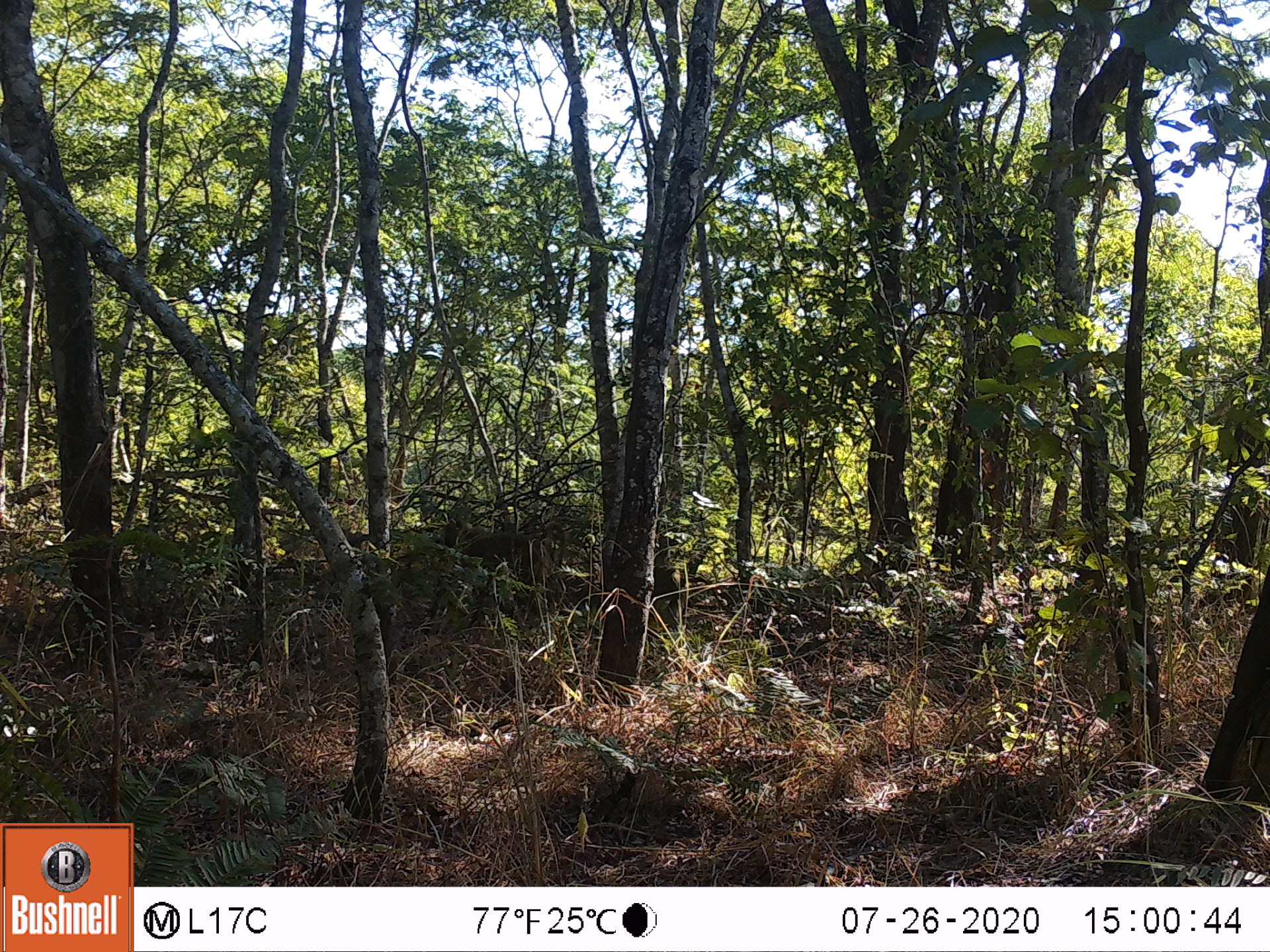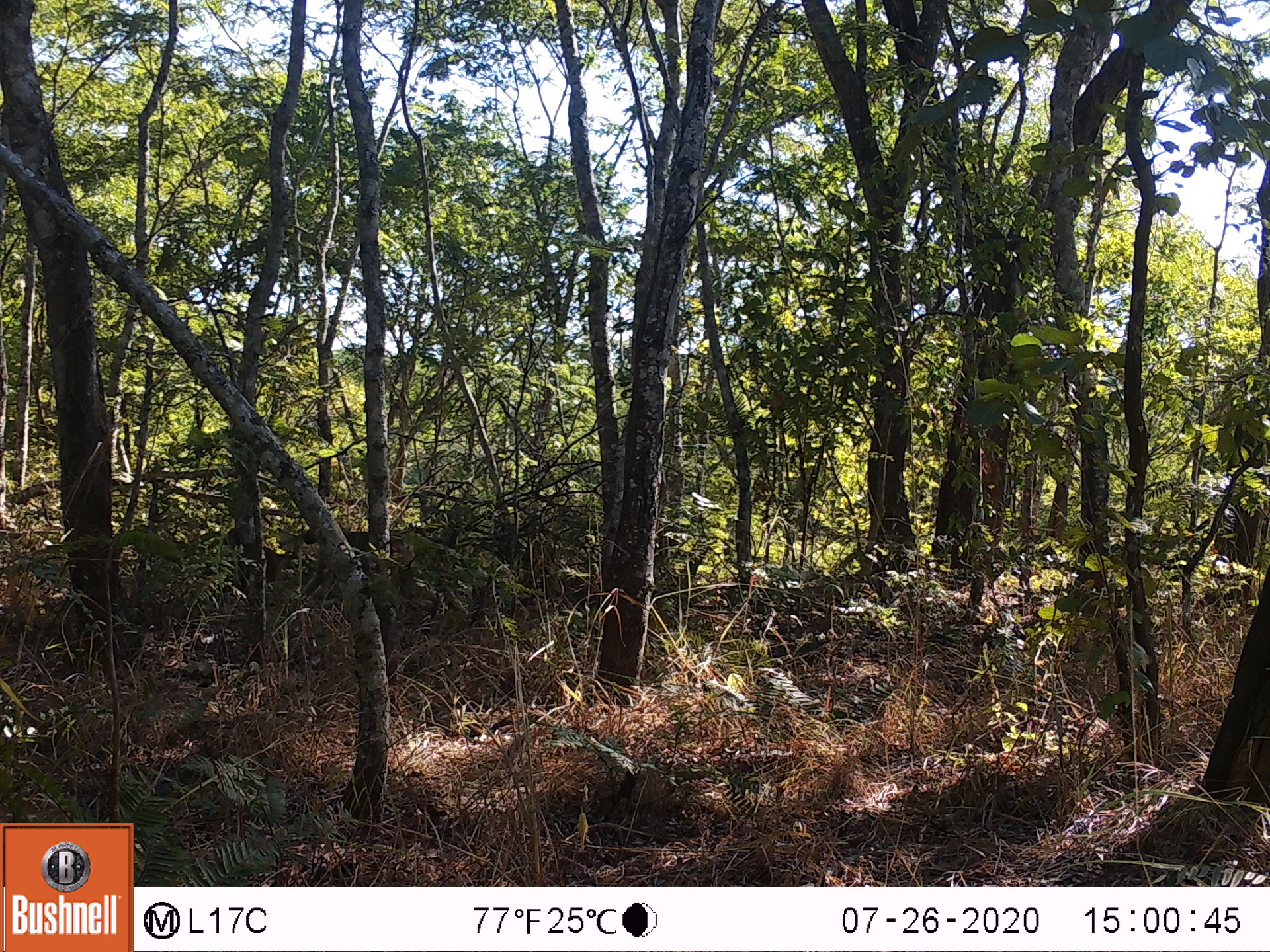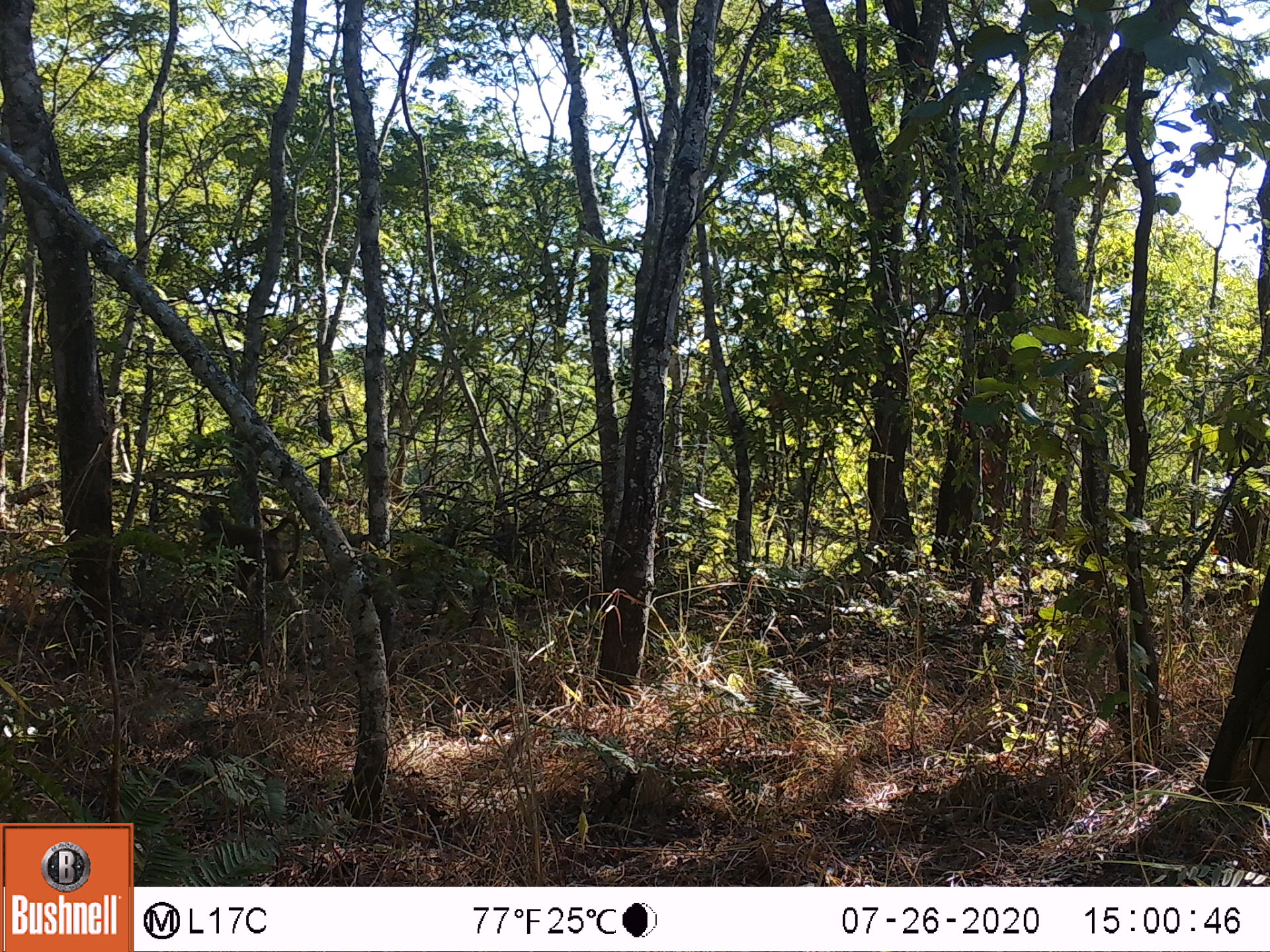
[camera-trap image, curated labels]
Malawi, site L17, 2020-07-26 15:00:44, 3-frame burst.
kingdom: Animalia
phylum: Chordata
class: Mammalia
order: Primates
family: Cercopithecidae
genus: Papio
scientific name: Papio cynocephalus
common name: yellow baboon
Yellow baboon (Papio cynocephalus), count 1.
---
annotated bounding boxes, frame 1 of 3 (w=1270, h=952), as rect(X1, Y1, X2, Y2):
yellow baboon: rect(437, 513, 568, 611)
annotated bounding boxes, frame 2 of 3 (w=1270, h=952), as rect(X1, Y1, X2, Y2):
yellow baboon: rect(301, 525, 428, 605); rect(219, 523, 293, 599)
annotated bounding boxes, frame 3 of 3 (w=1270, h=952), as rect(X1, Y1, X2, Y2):
yellow baboon: rect(190, 500, 305, 619)